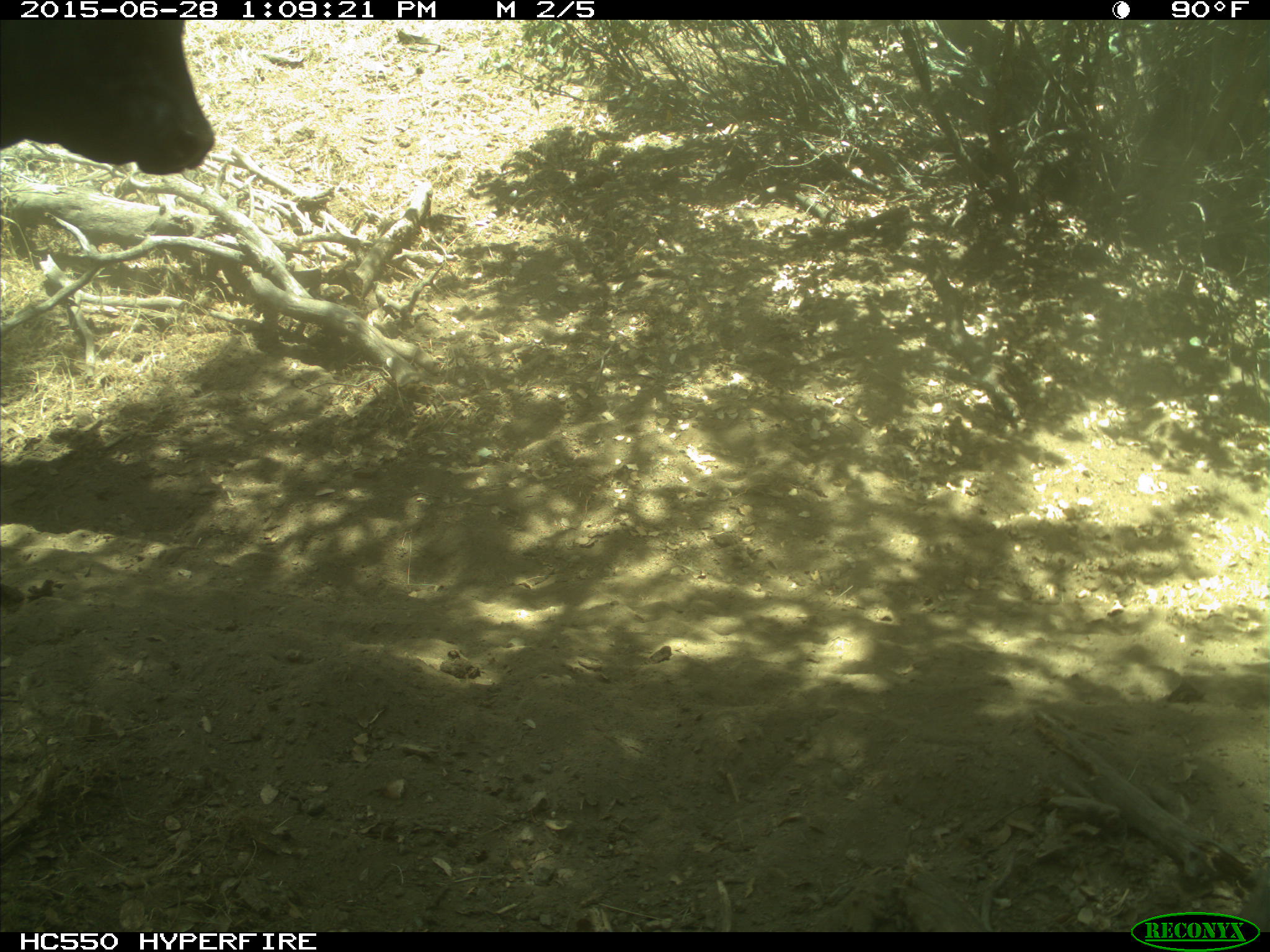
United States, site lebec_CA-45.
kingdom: Animalia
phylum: Chordata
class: Mammalia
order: Artiodactyla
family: Bovidae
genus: Bos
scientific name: Bos taurus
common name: domestic cow